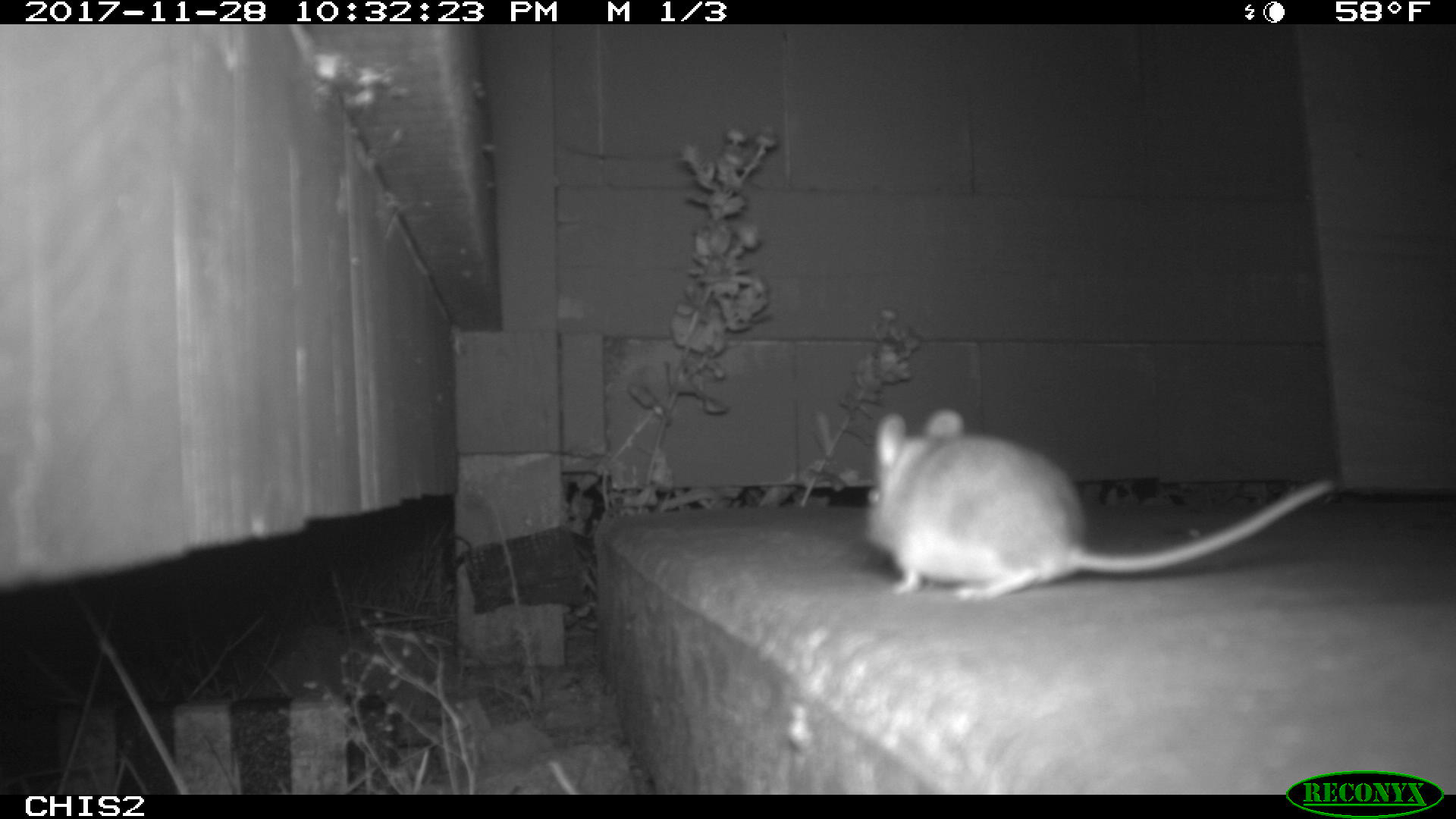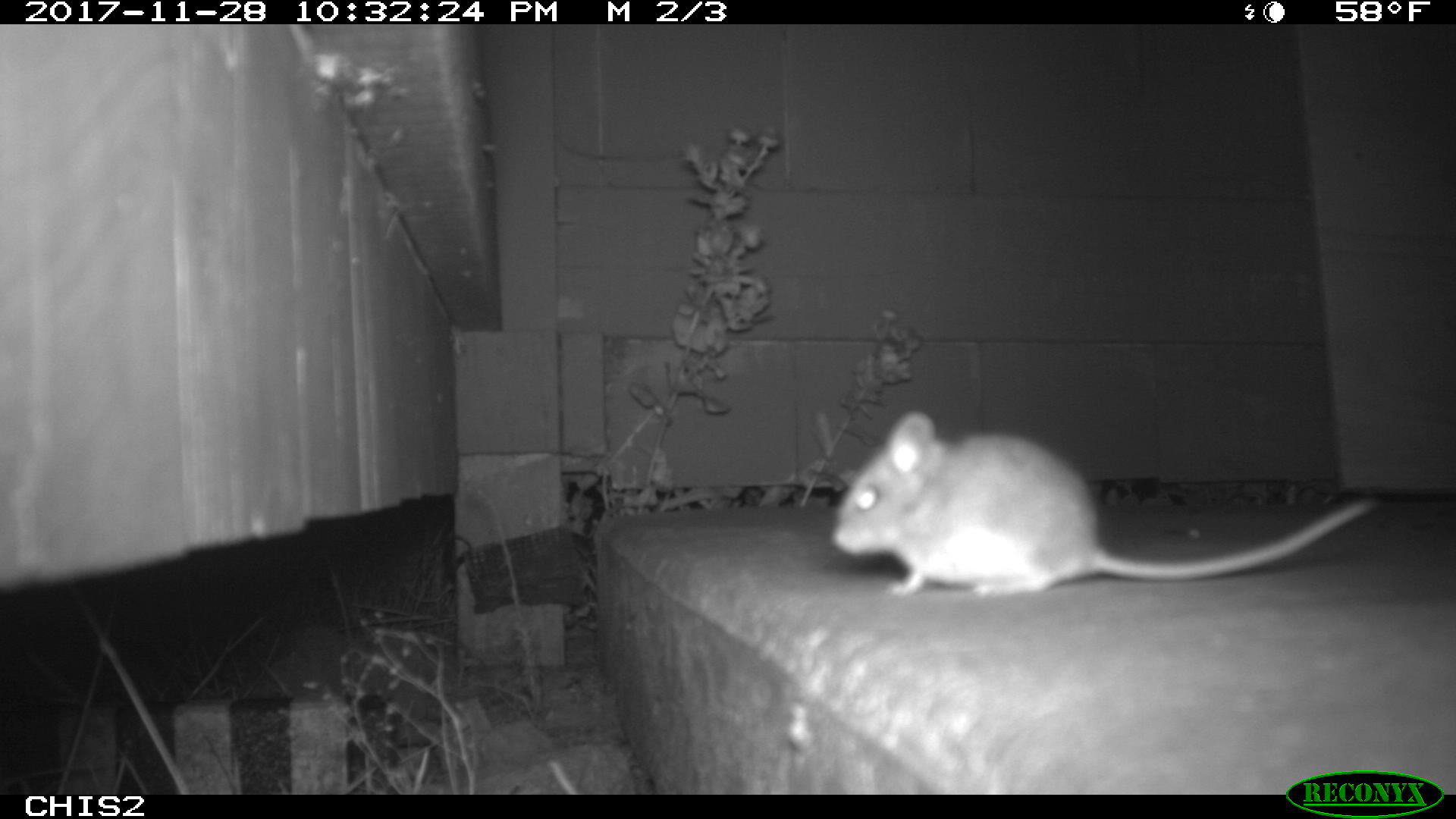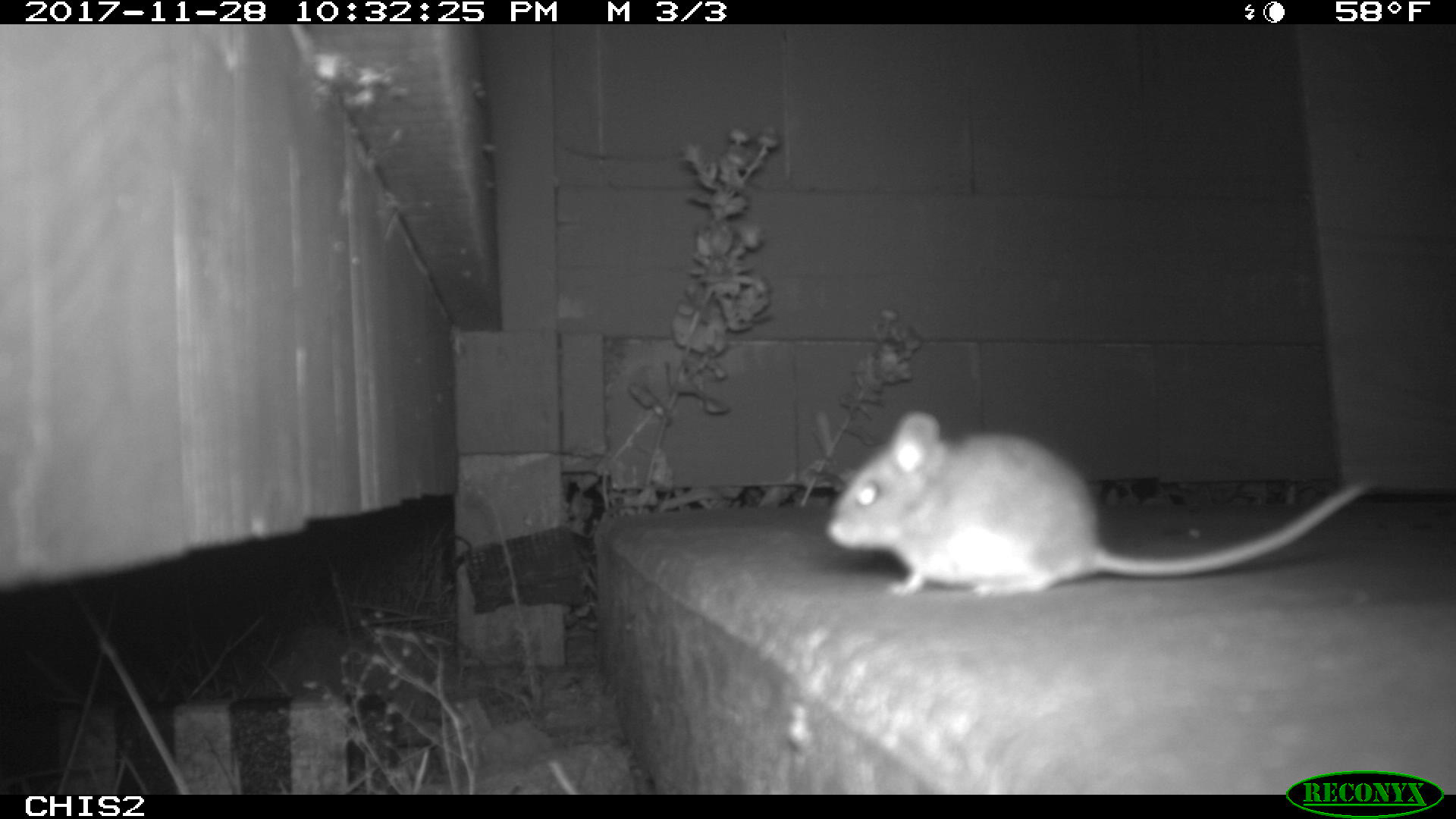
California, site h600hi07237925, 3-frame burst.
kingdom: Animalia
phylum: Chordata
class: Mammalia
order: Rodentia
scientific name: Rodentia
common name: rodent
Rodent (Rodentia).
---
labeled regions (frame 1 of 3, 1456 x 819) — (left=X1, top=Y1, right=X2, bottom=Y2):
rodent: (left=862, top=407, right=1336, bottom=601)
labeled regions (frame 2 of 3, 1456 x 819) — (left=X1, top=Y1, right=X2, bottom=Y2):
rodent: (left=831, top=412, right=1377, bottom=596)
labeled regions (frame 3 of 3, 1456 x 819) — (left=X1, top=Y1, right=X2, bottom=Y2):
rodent: (left=825, top=407, right=1381, bottom=595)